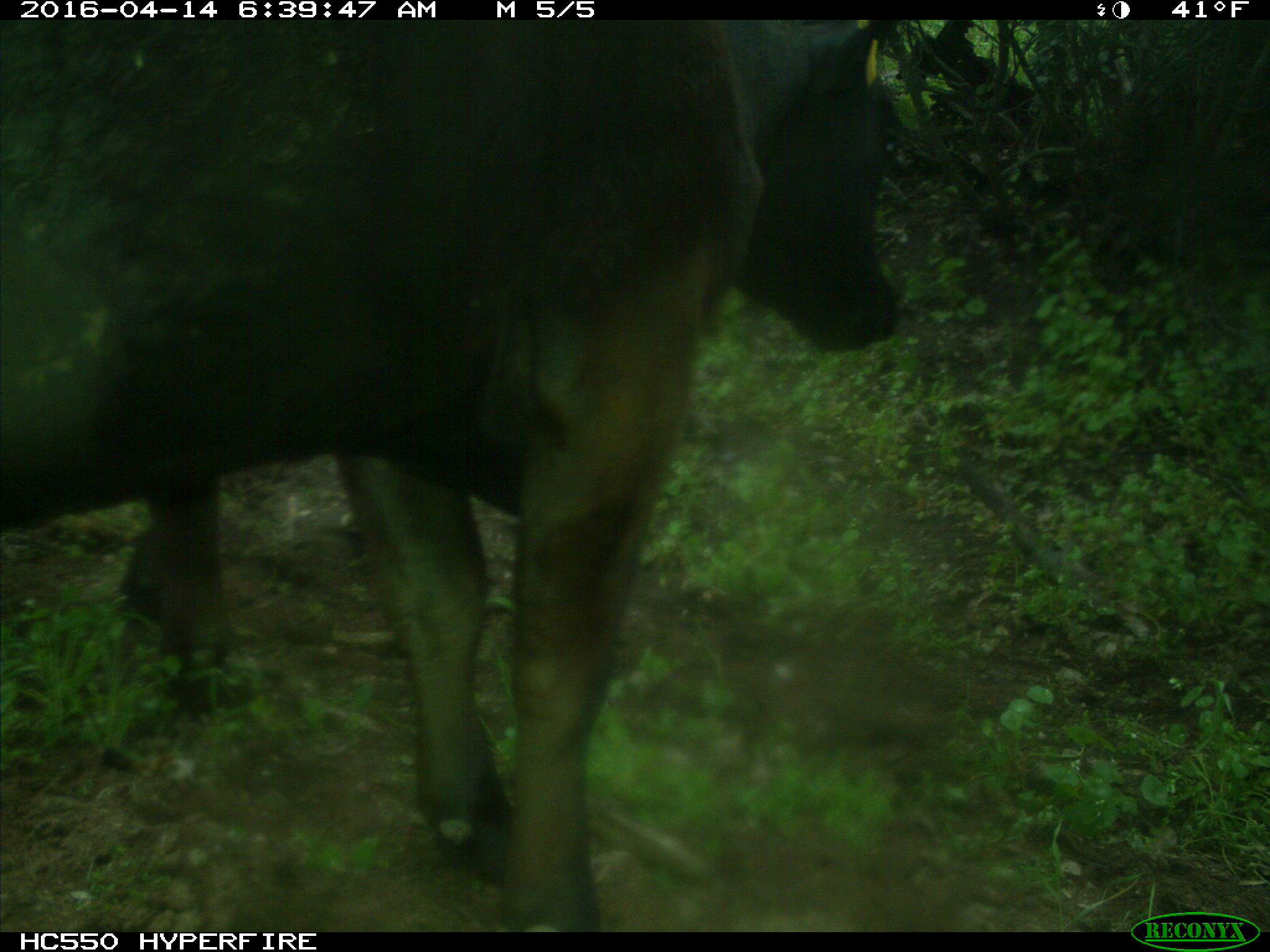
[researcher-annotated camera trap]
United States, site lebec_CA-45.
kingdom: Animalia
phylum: Chordata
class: Mammalia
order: Artiodactyla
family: Bovidae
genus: Bos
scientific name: Bos taurus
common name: domestic cow